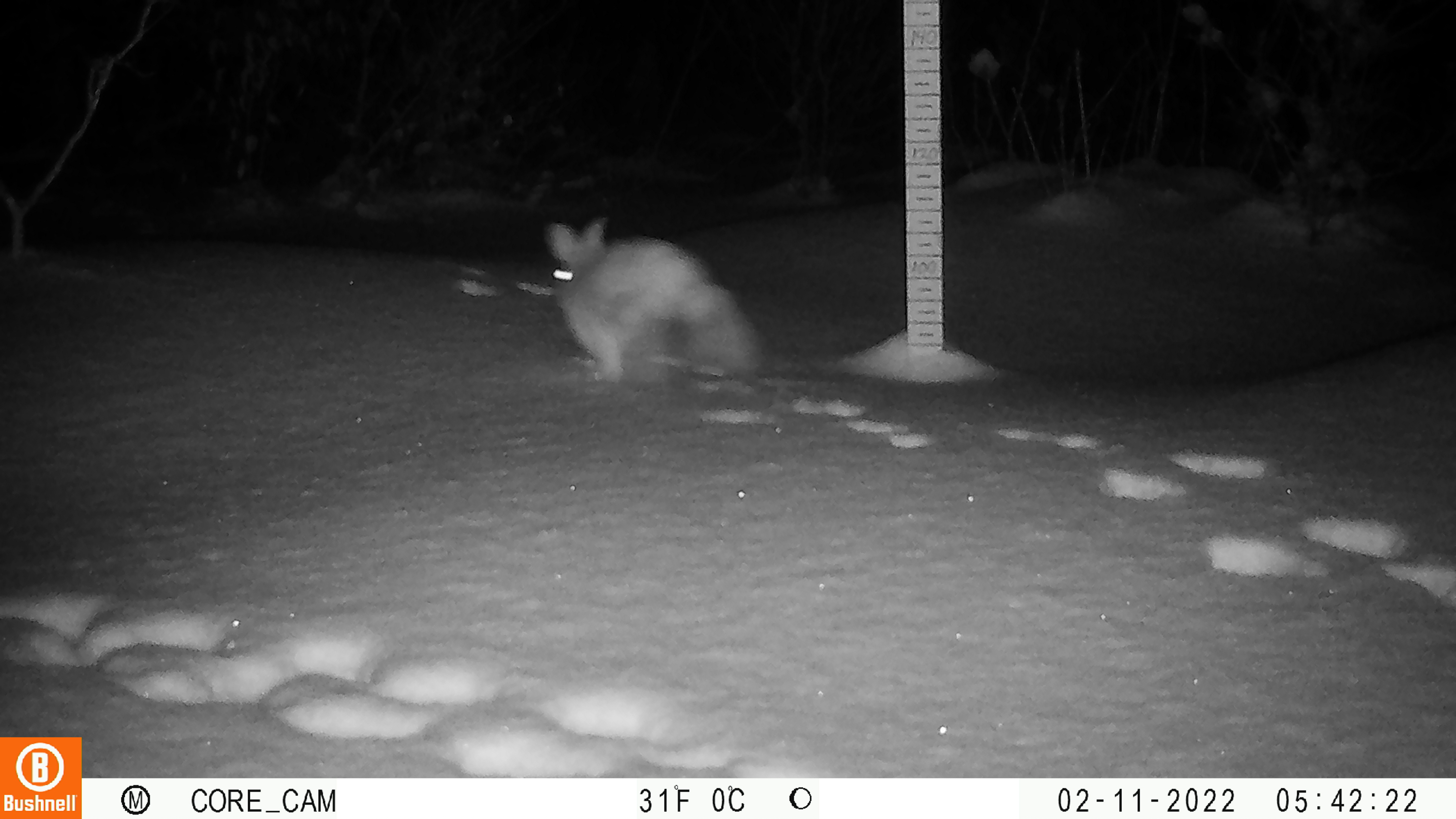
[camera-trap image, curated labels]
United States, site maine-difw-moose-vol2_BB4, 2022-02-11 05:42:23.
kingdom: Animalia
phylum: Chordata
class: Mammalia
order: Lagomorpha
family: Leporidae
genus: Lepus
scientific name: Lepus americanus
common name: snowshoe hare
Snowshoe hare (Lepus americanus).